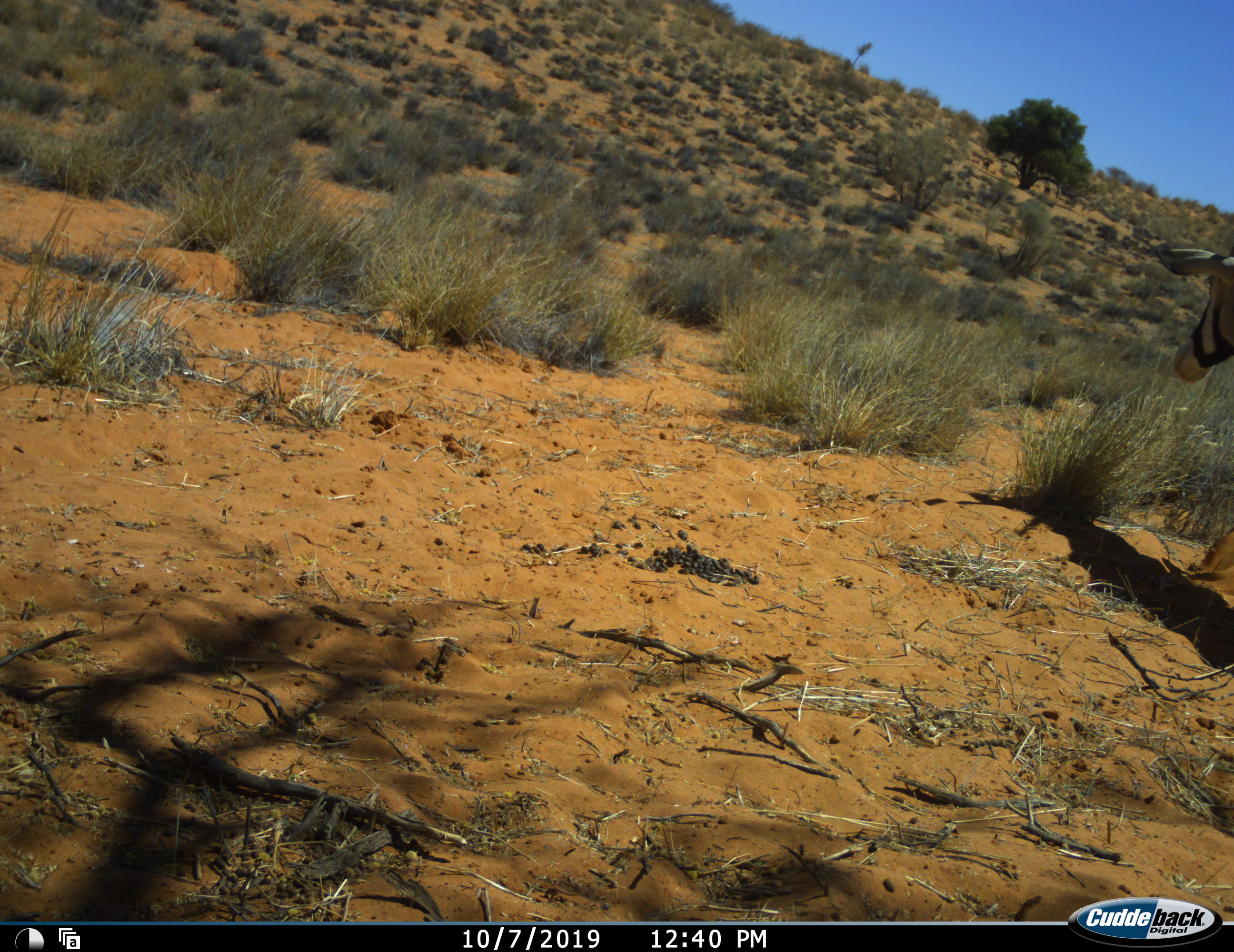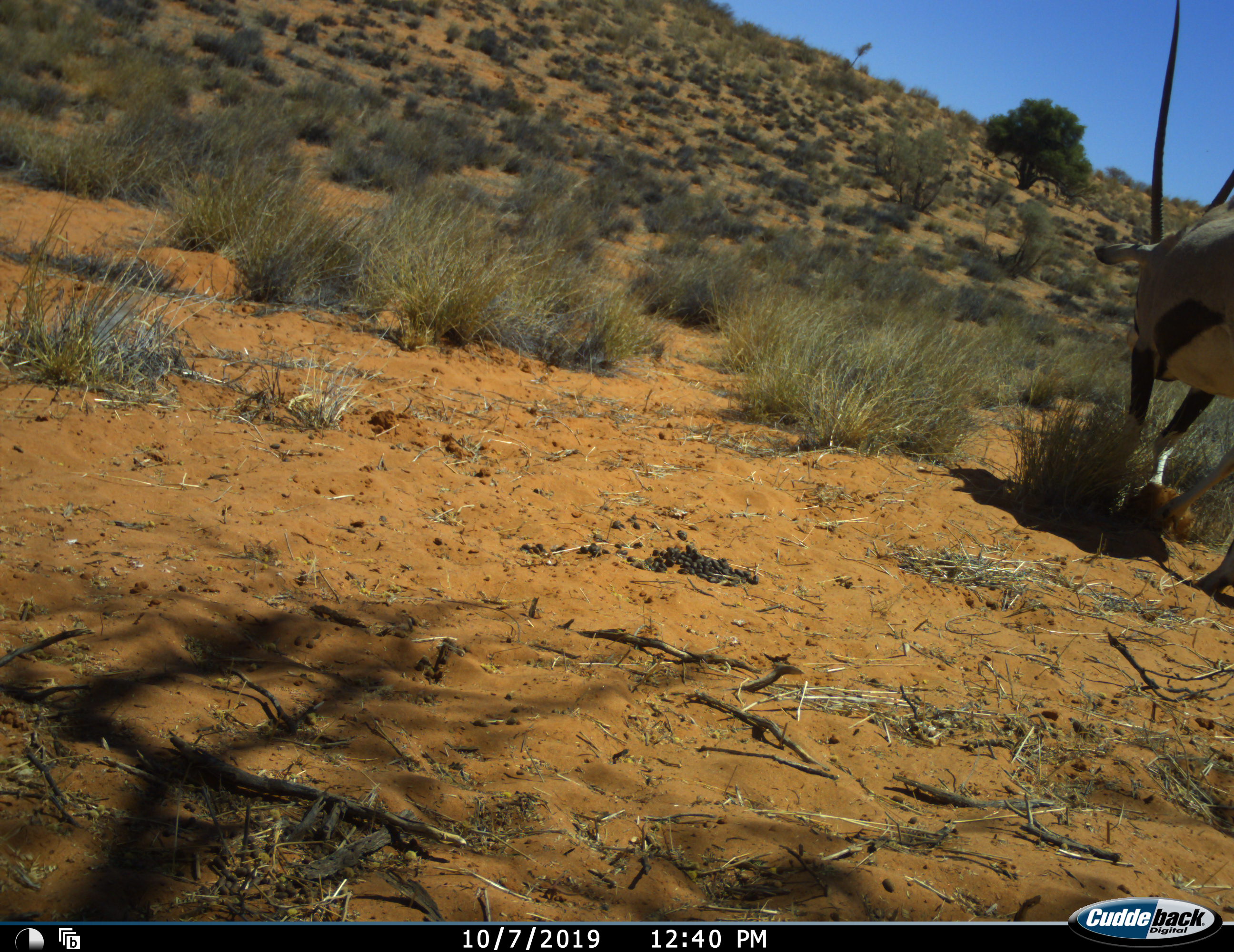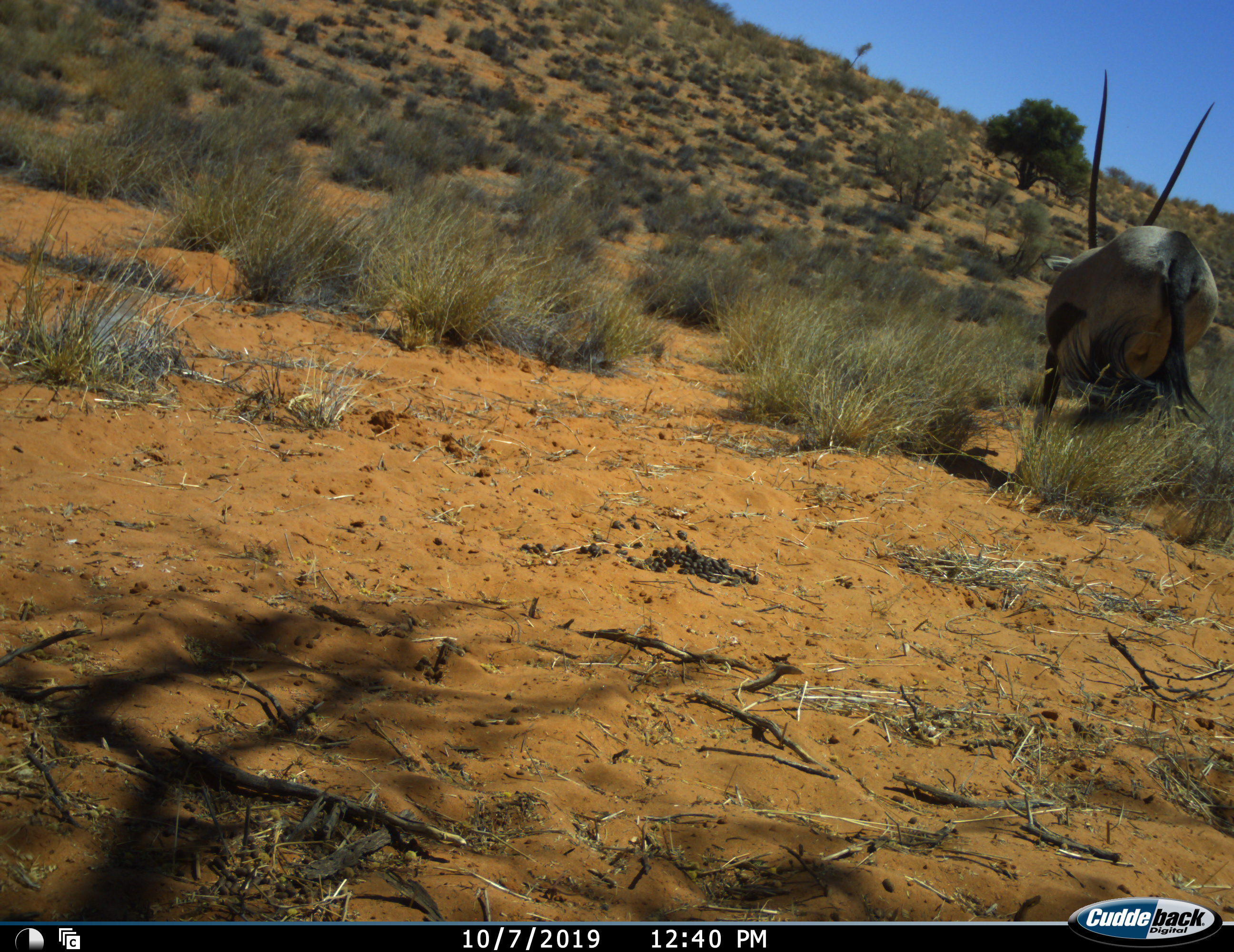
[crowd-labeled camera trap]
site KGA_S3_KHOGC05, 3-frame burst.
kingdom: Animalia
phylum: Chordata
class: Mammalia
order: Artiodactyla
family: Bovidae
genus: Oryx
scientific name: Oryx gazella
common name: gemsbok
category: oryx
Oryx (gemsbok) (Oryx gazella), count 1. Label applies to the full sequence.